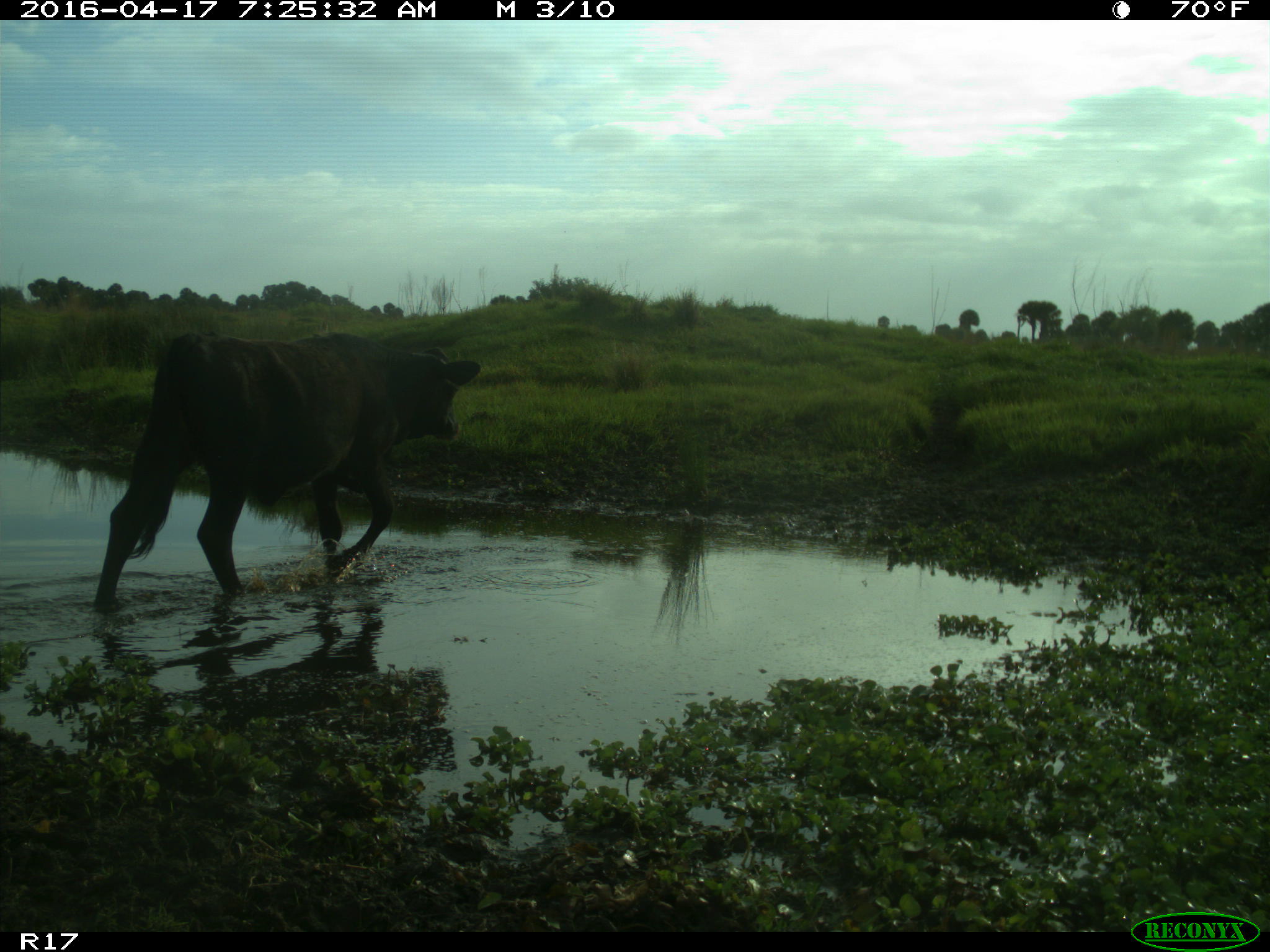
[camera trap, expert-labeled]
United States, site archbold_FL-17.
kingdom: Animalia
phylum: Chordata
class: Mammalia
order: Artiodactyla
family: Bovidae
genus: Bos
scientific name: Bos taurus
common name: domestic cow